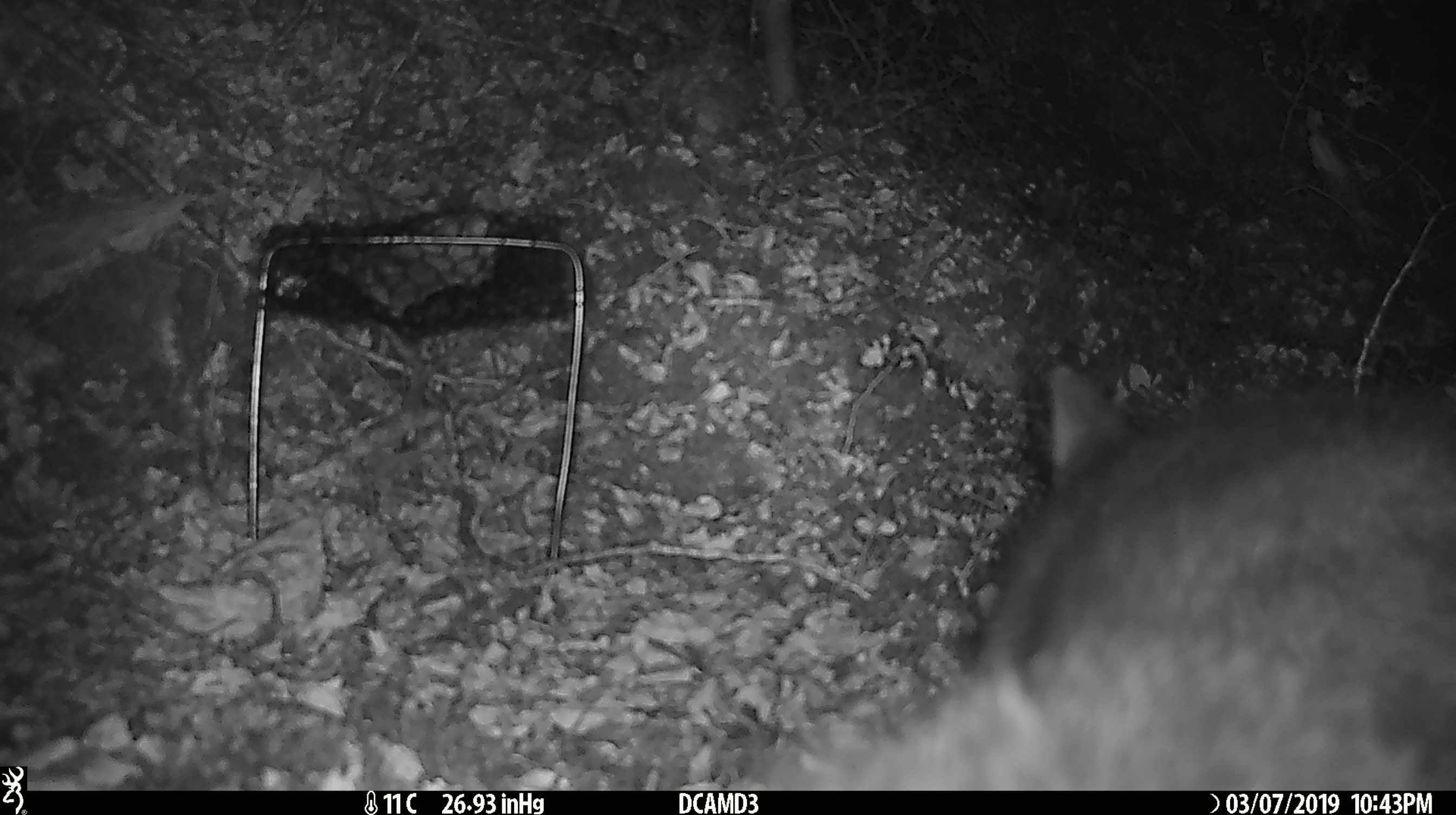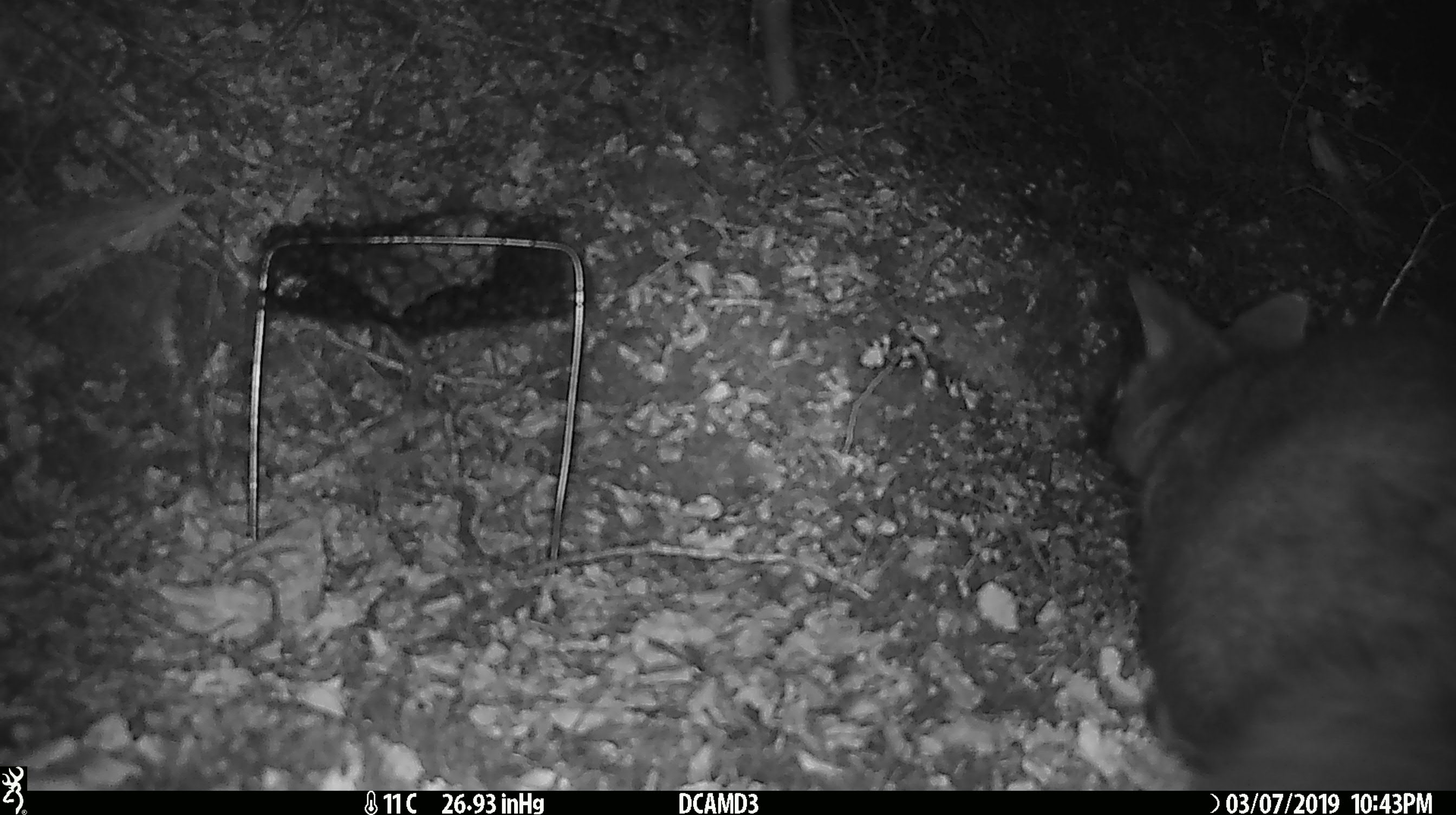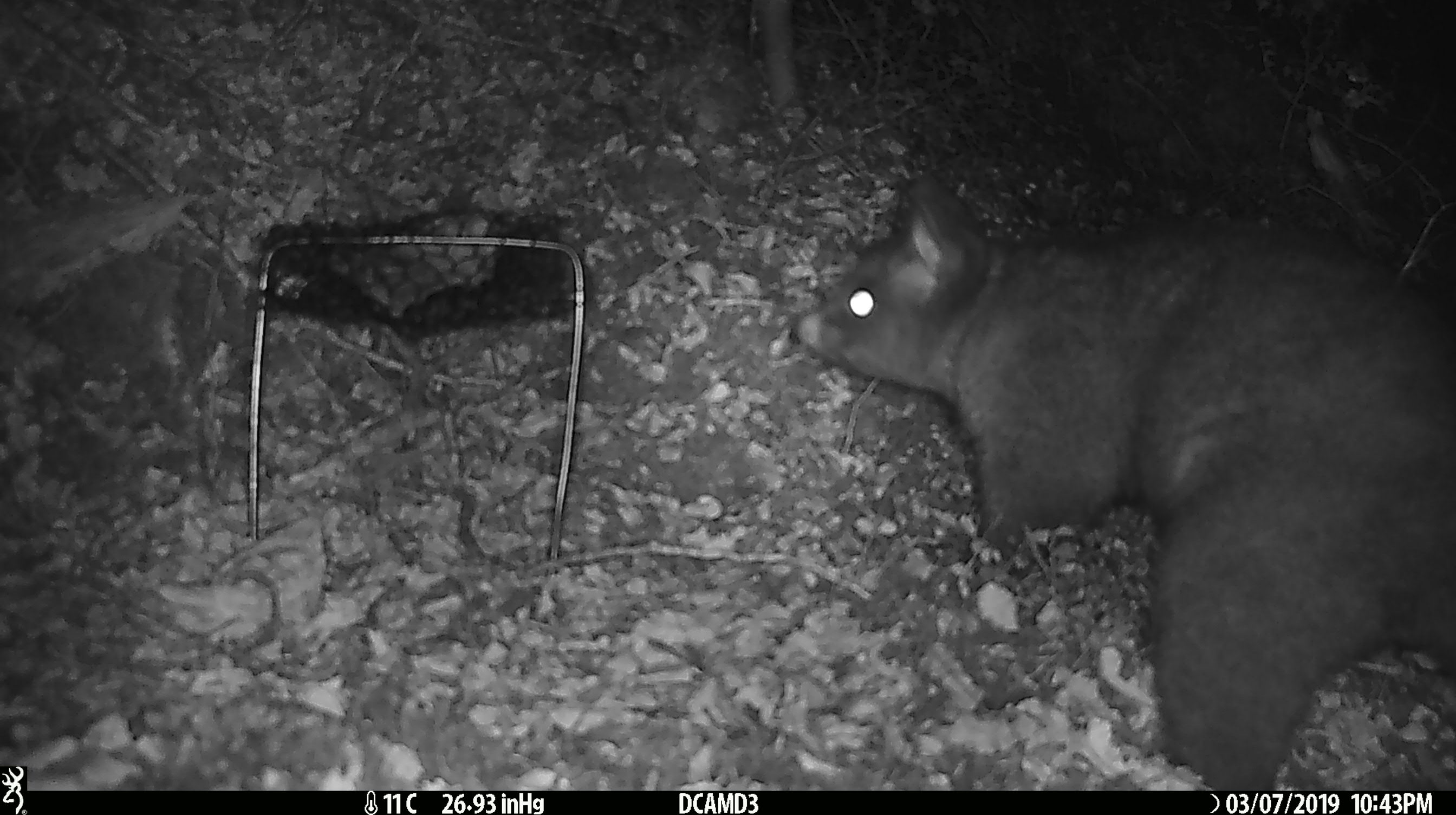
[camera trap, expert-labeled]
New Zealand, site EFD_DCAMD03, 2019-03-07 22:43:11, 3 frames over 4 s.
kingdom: Animalia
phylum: Chordata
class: Mammalia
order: Diprotodontia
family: Phalangeridae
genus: Trichosurus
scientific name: Trichosurus vulpecula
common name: common brushtail possum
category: possum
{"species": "possum (common brushtail possum) (Trichosurus vulpecula)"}